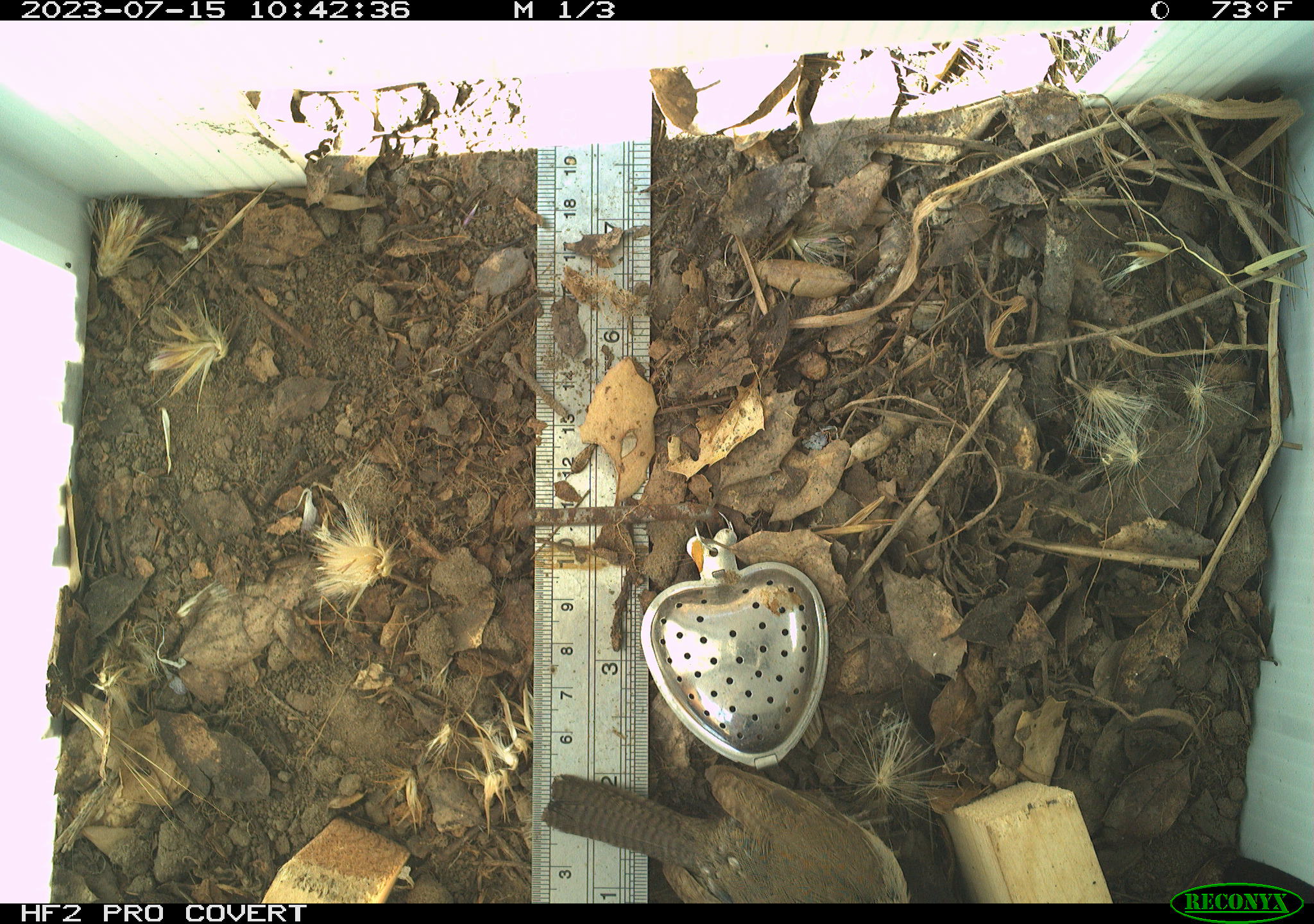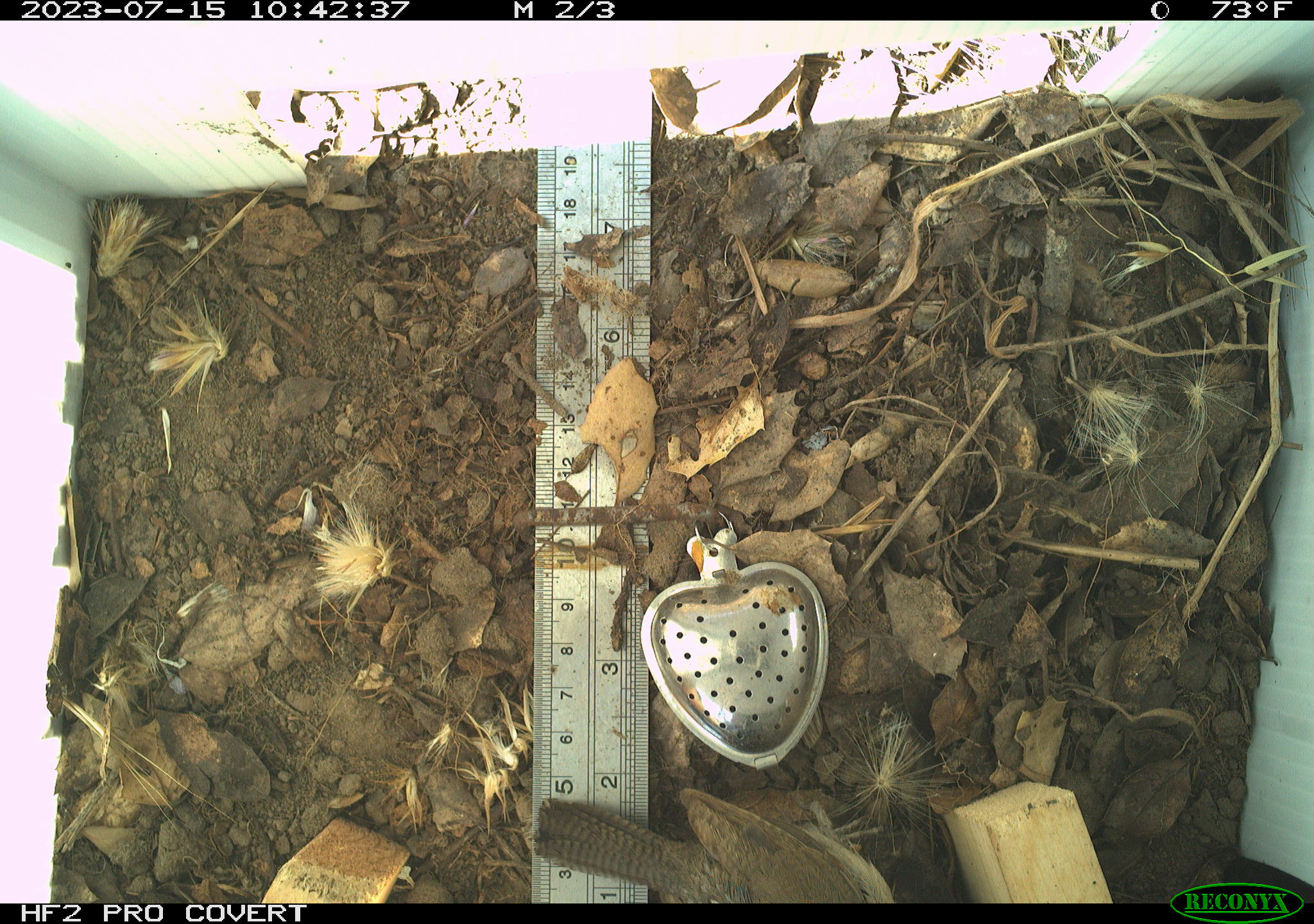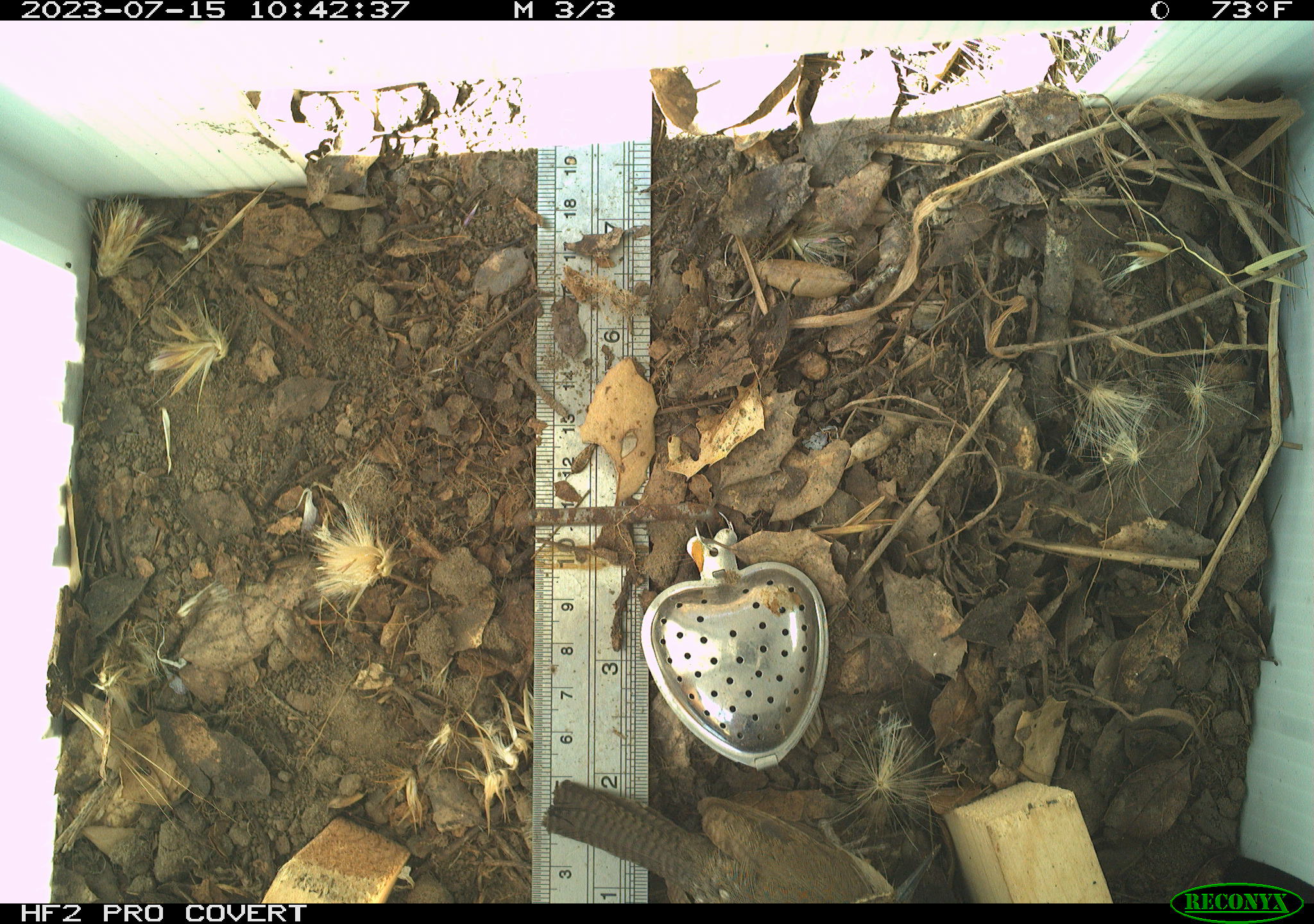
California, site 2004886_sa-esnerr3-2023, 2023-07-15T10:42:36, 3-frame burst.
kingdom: Animalia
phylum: Chordata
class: Aves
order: Passeriformes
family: Troglodytidae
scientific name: Troglodytidae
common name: wren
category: troglodytidae family